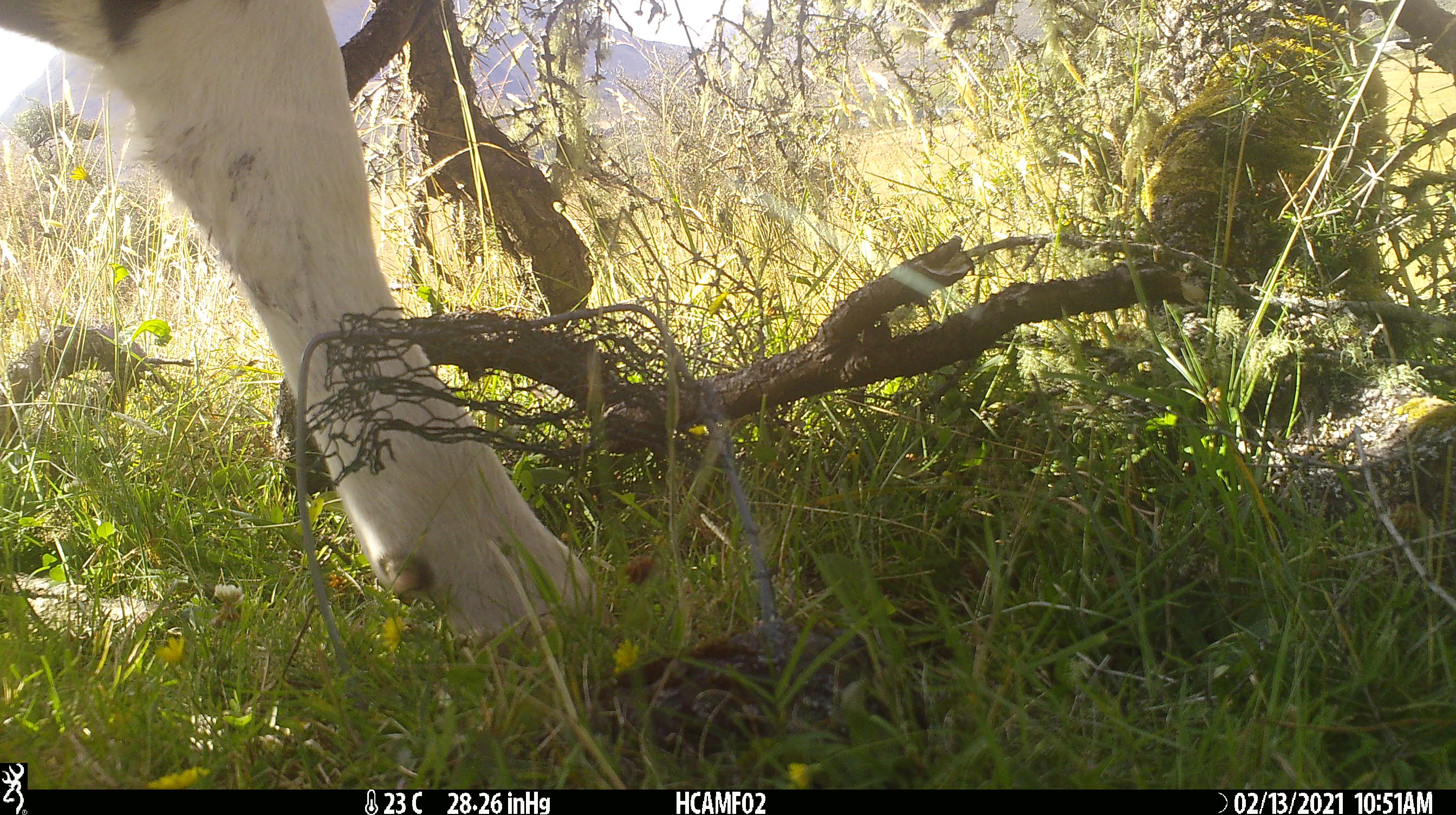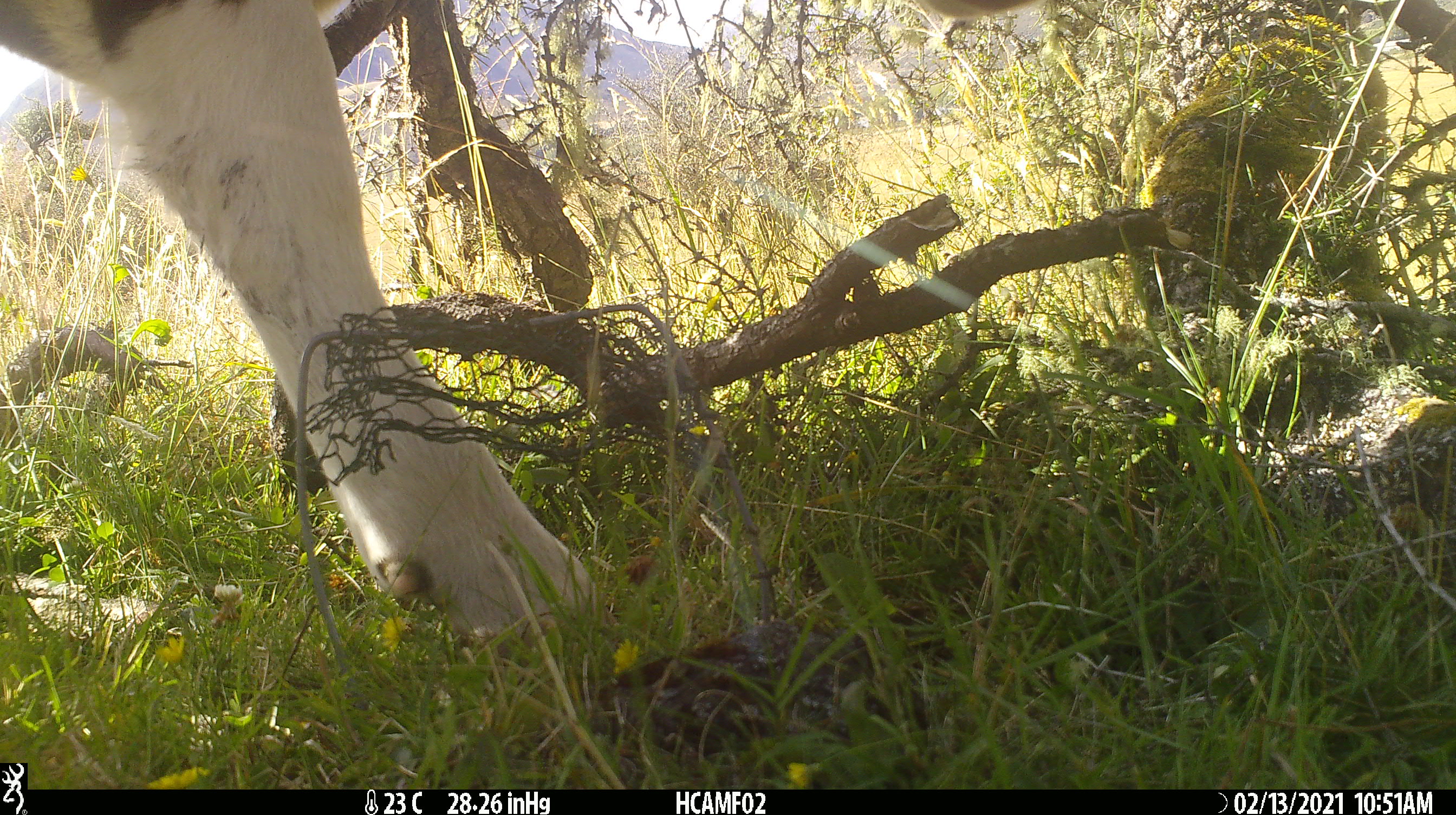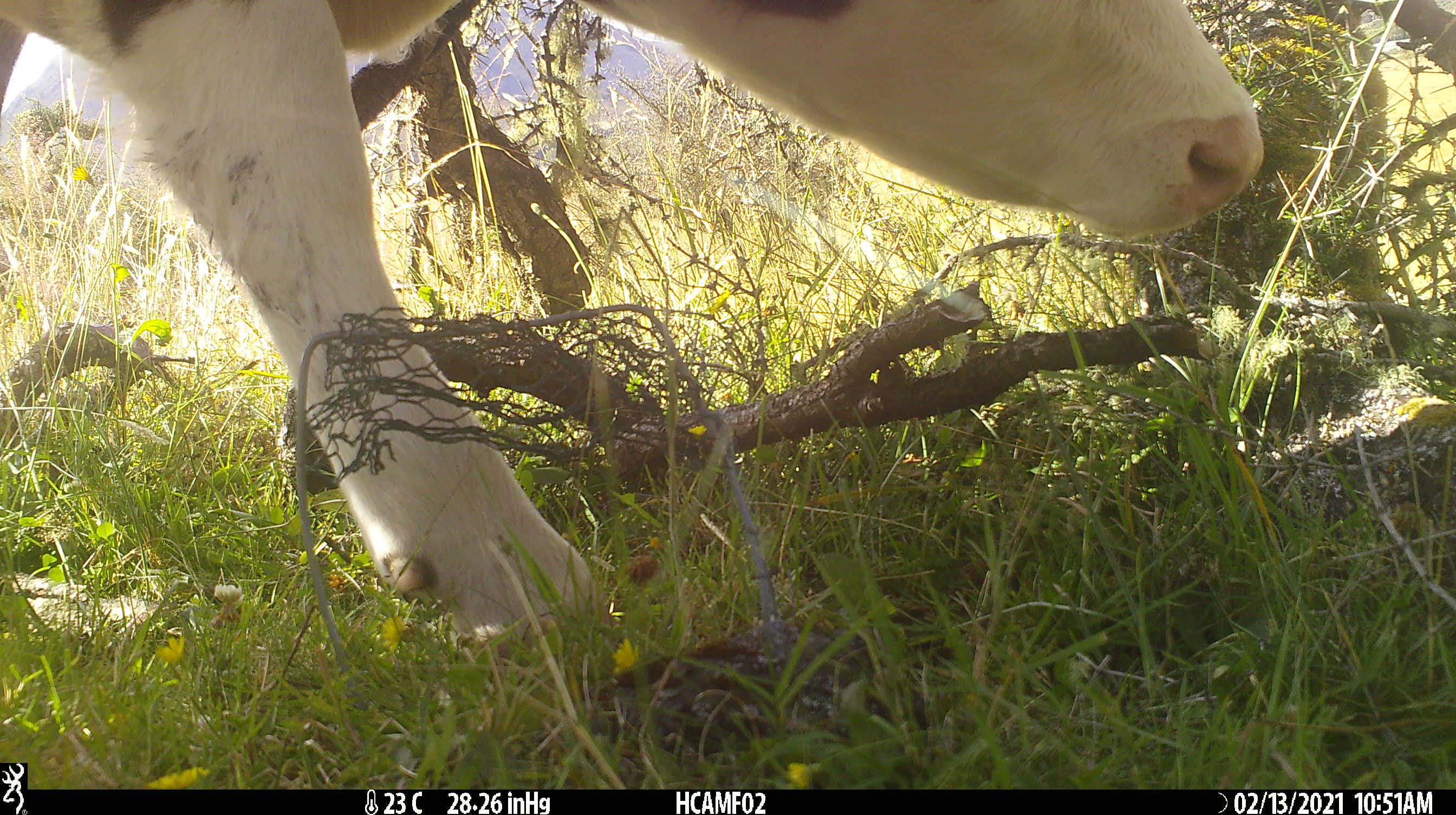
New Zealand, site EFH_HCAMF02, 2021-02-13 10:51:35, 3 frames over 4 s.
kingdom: Animalia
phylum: Chordata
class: Mammalia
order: Artiodactyla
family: Bovidae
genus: Bos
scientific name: Bos taurus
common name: domestic cow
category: cow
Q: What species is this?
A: Cow (domestic cow) (Bos taurus).